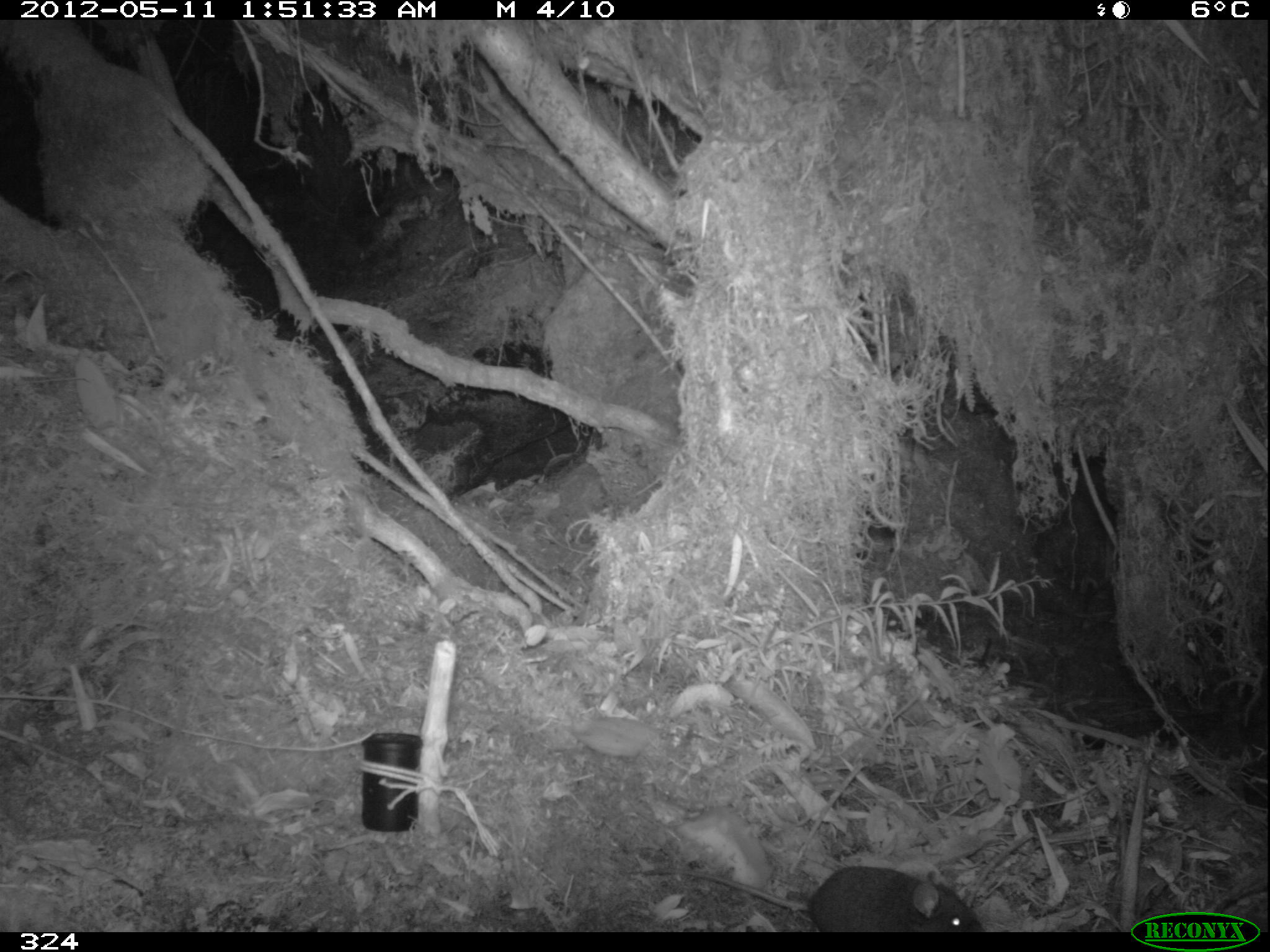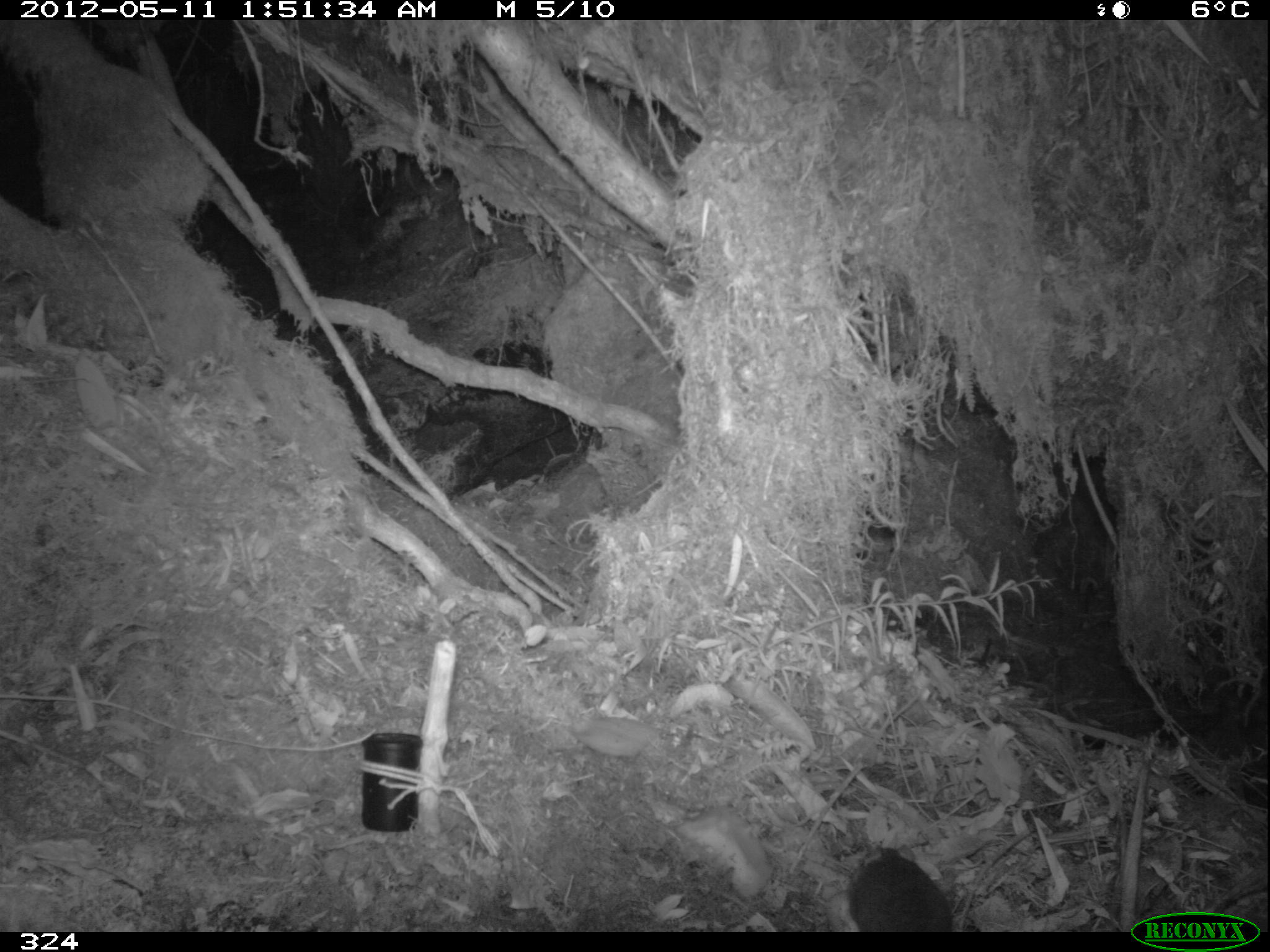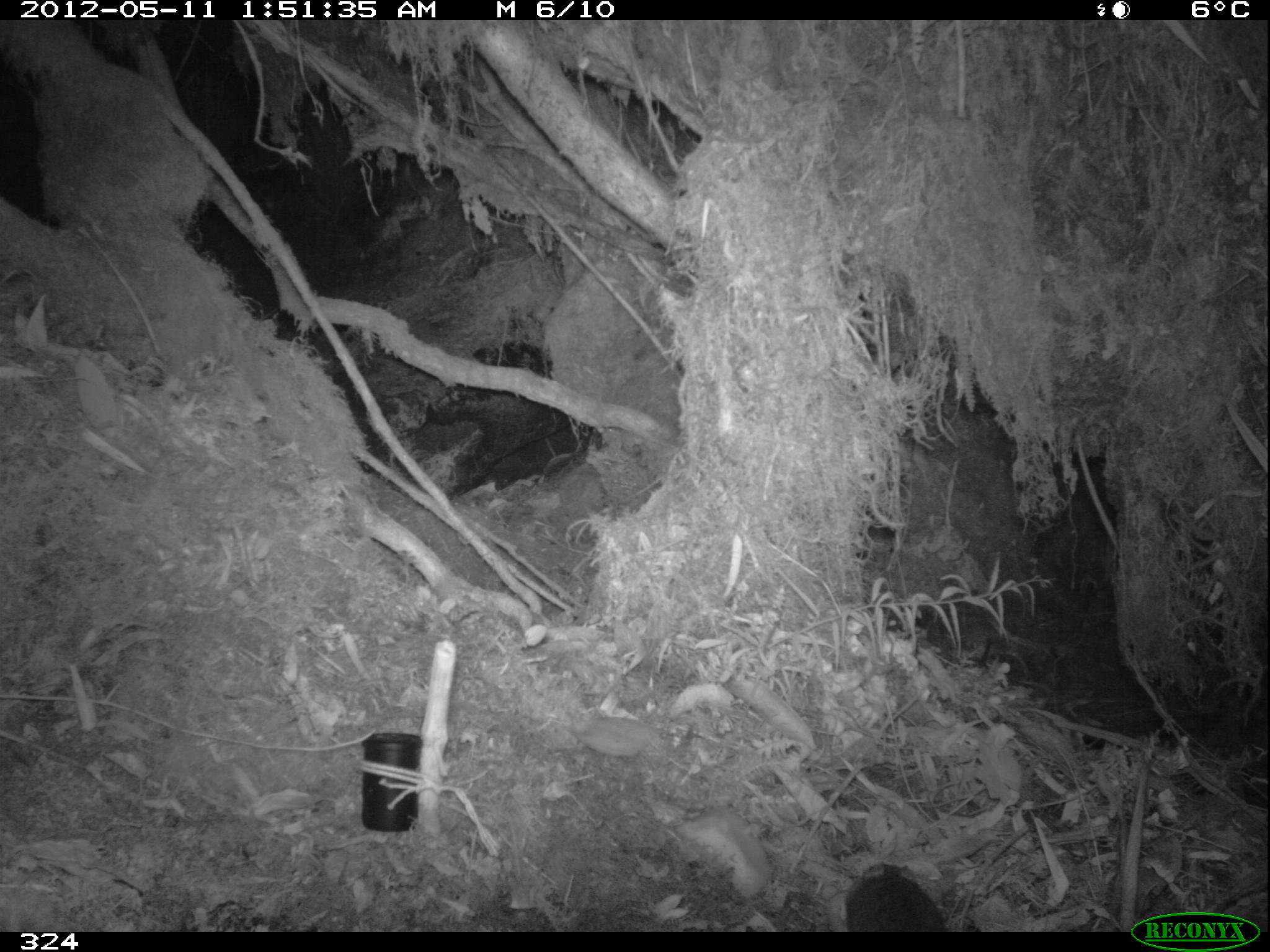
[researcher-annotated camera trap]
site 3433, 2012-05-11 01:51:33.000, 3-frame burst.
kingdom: Animalia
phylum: Chordata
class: Mammalia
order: Rodentia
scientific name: Rodentia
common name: rodents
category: unknown rodent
Unknown rodent (rodents) (Rodentia).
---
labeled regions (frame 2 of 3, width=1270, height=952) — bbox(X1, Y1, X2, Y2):
unknown rodent: bbox(849, 848, 954, 932)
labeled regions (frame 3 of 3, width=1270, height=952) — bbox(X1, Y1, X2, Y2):
unknown rodent: bbox(842, 863, 948, 932)